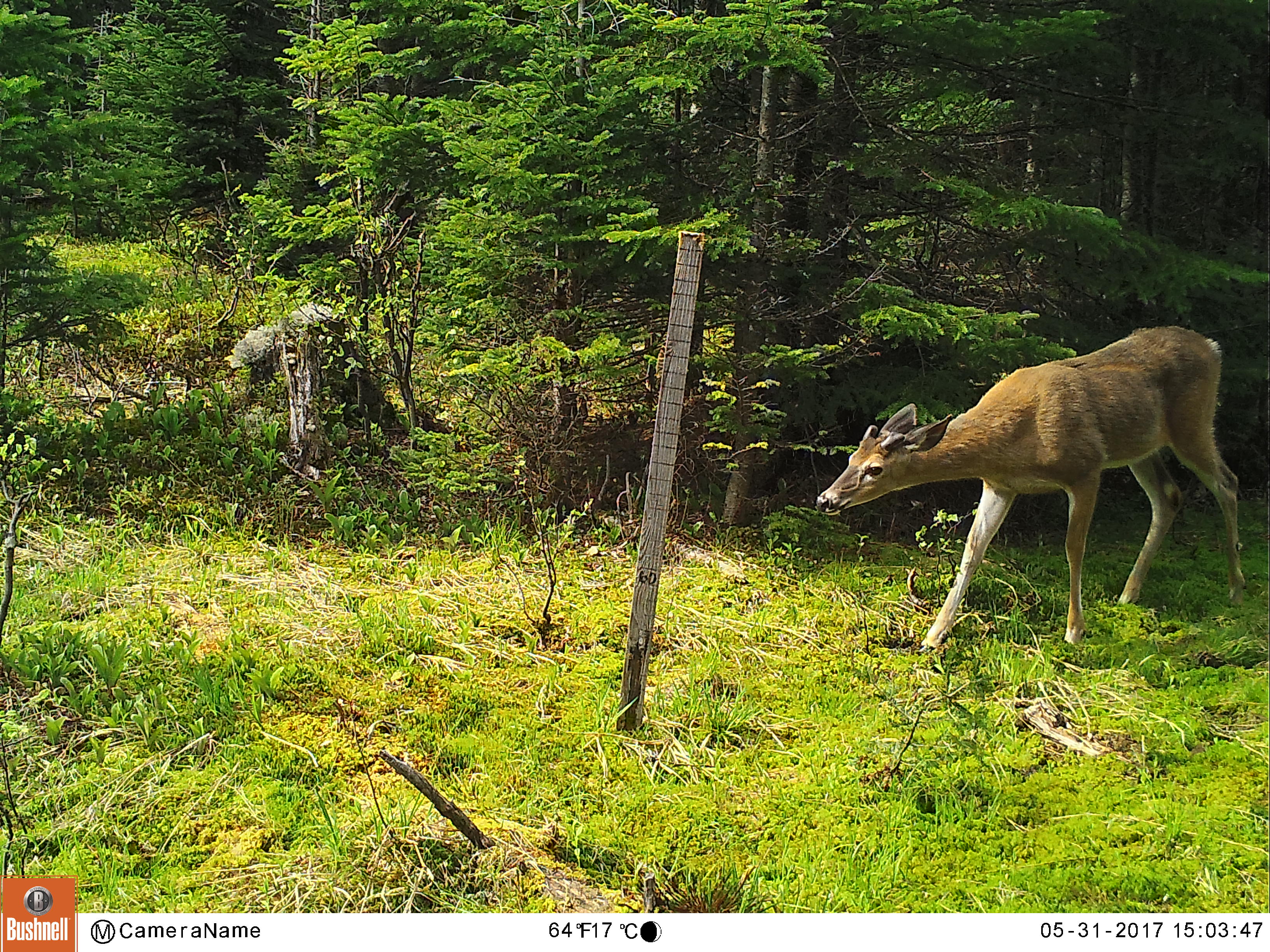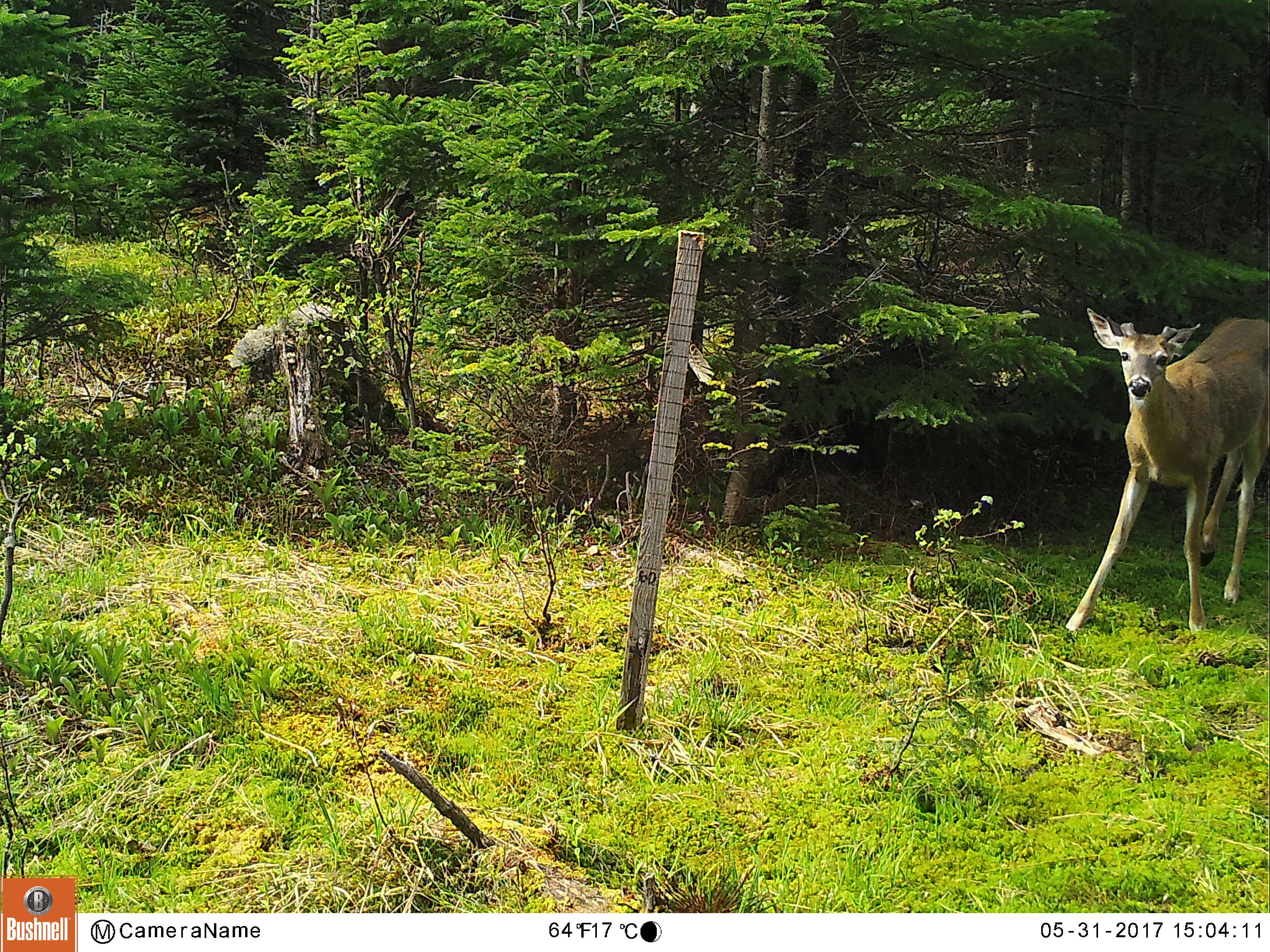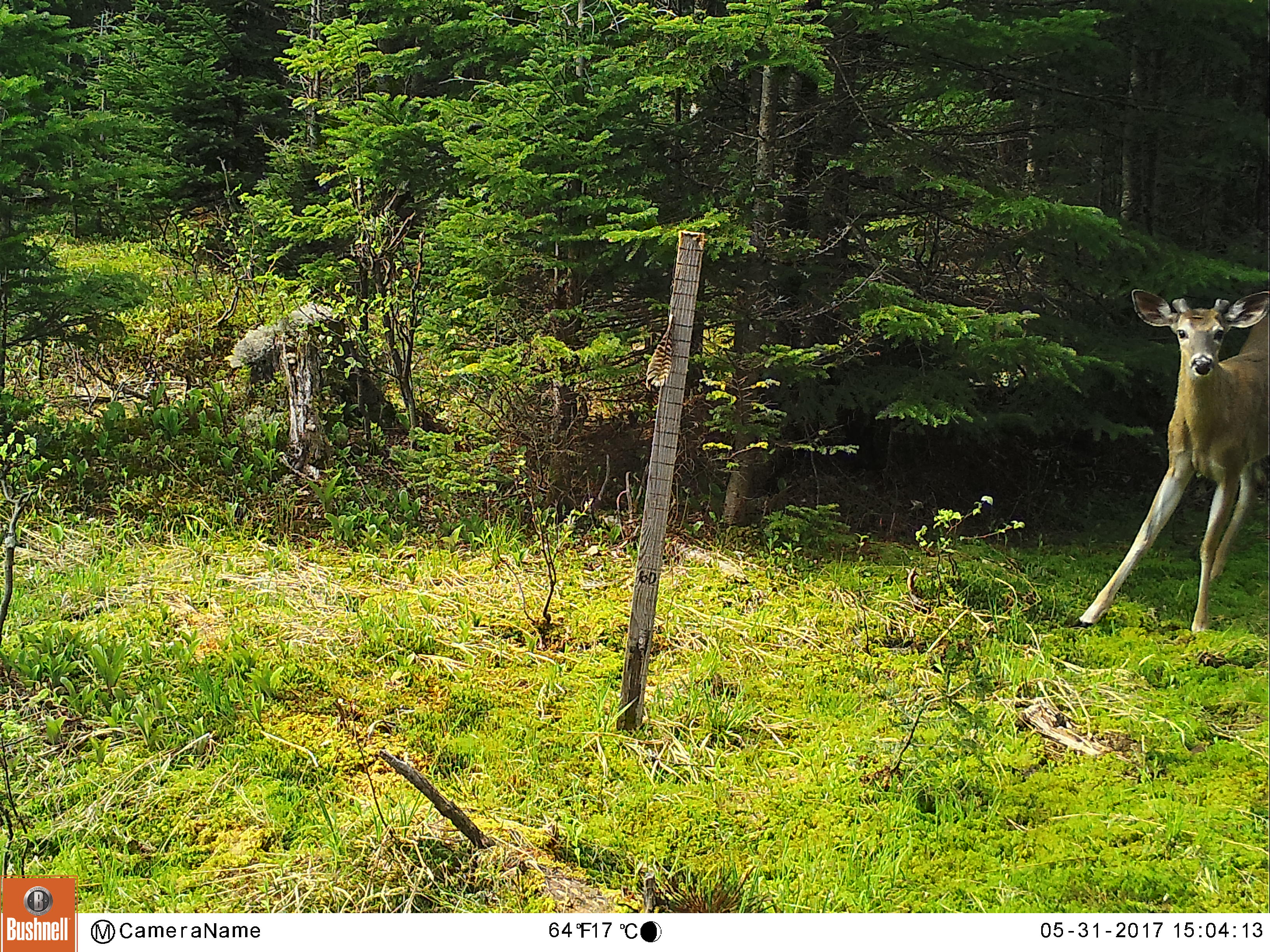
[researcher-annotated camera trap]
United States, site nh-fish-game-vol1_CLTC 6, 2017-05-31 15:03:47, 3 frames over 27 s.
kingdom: Animalia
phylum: Chordata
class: Mammalia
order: Artiodactyla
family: Cervidae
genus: Odocoileus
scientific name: Odocoileus virginianus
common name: white-tailed deer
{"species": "white-tailed deer (Odocoileus virginianus)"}